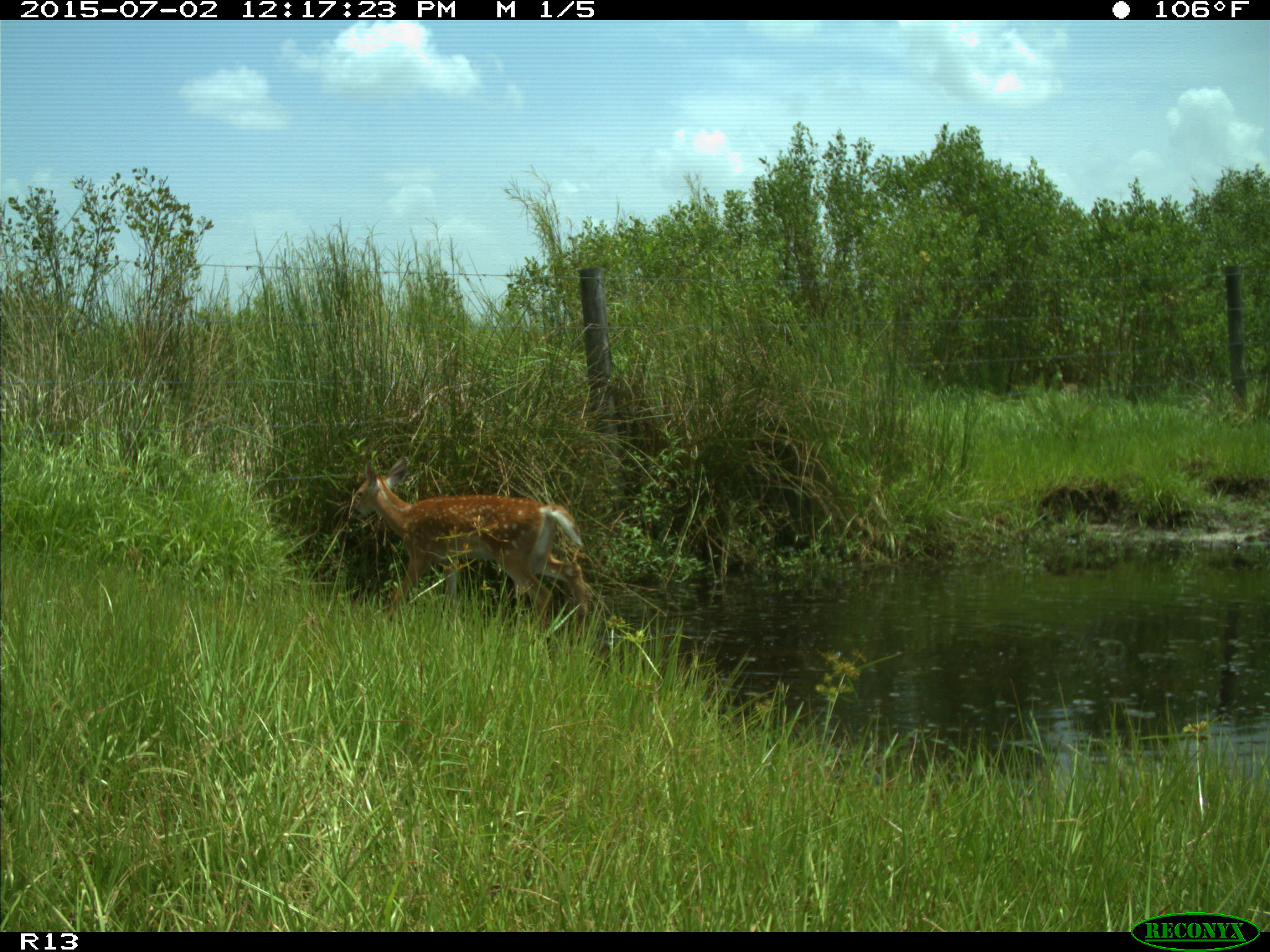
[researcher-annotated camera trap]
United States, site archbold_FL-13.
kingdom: Animalia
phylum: Chordata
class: Mammalia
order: Artiodactyla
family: Cervidae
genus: Odocoileus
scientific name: Odocoileus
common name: deer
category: unidentified deer